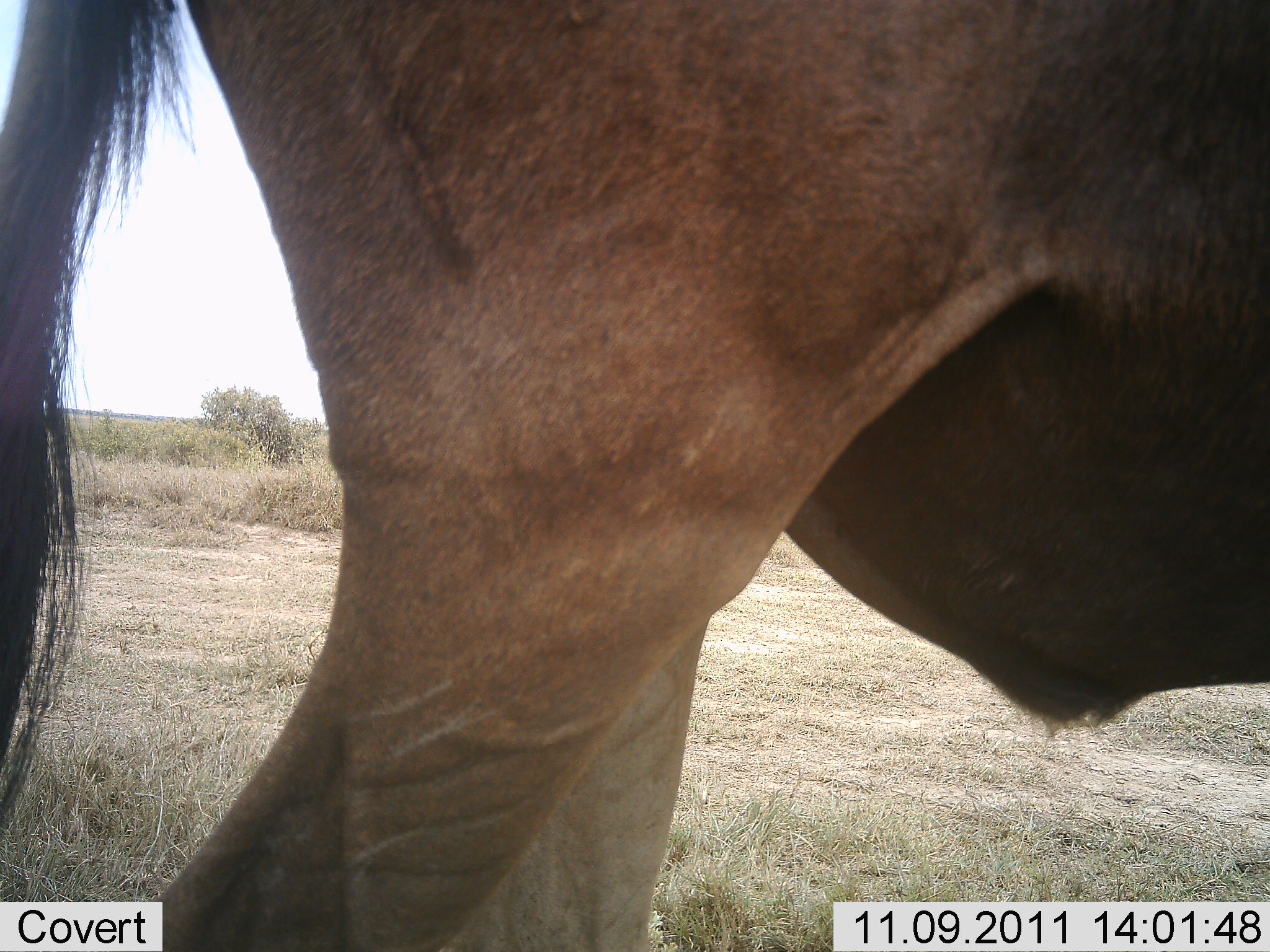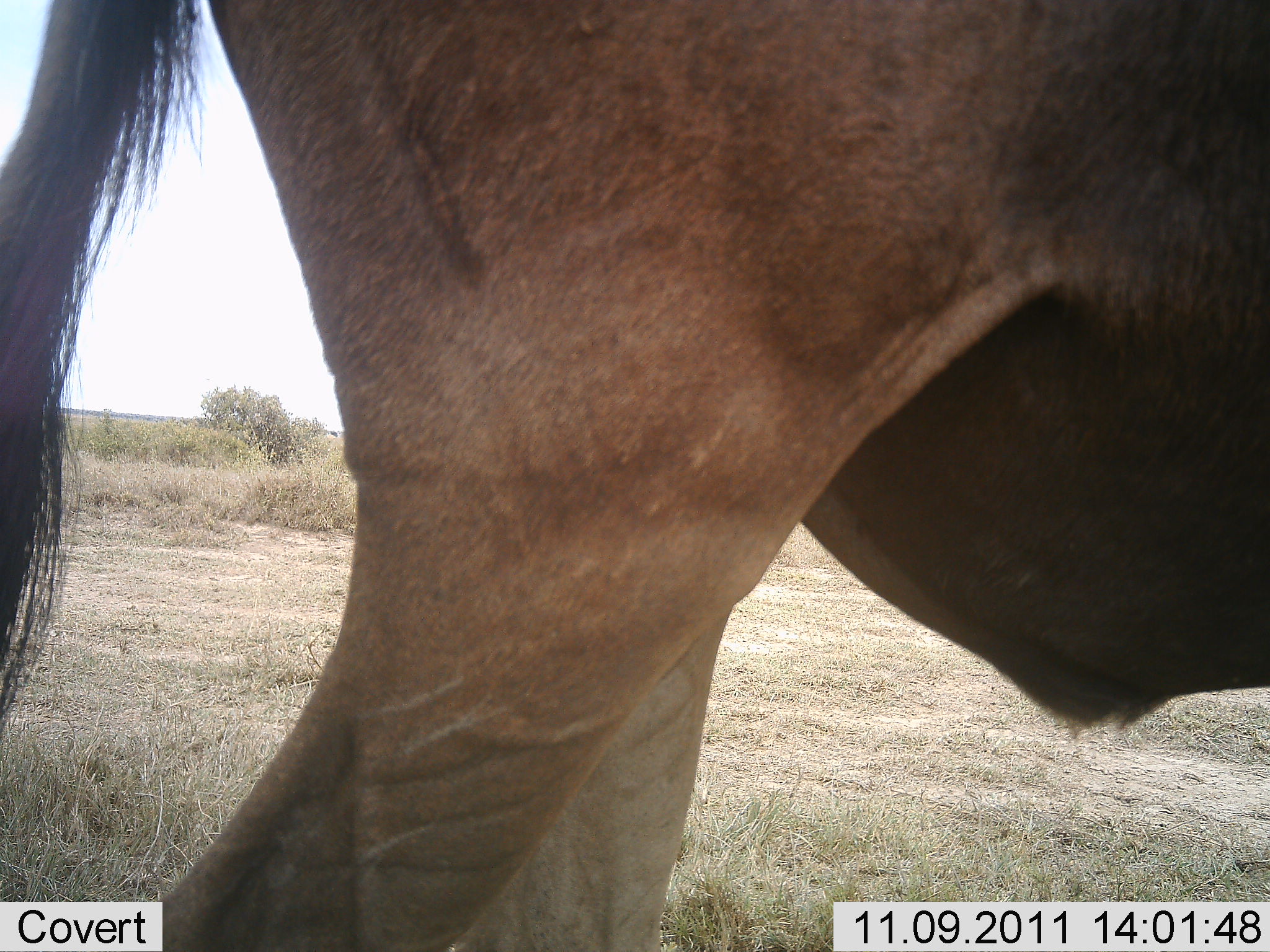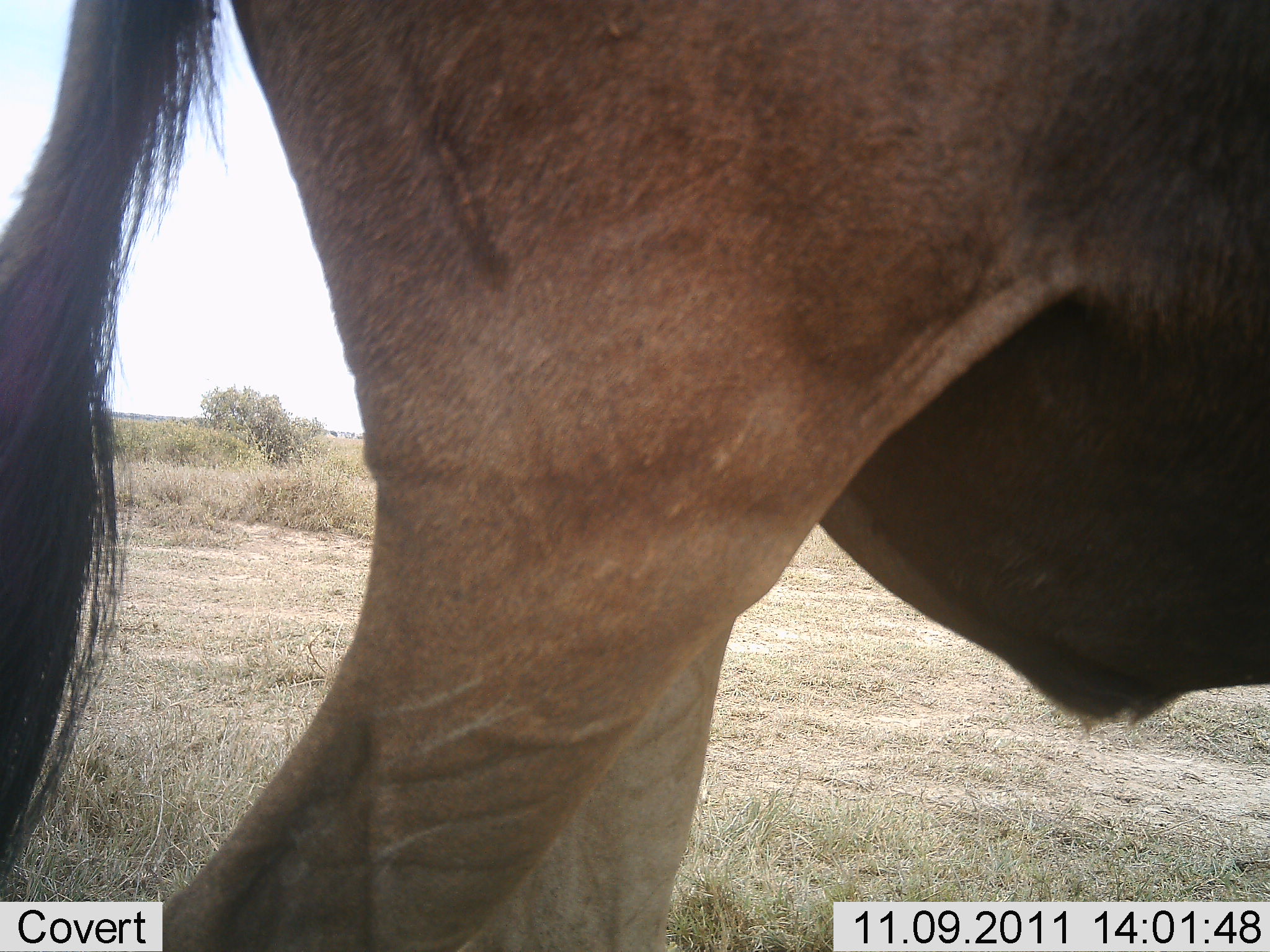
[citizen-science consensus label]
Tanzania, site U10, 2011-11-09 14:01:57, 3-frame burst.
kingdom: Animalia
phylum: Chordata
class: Mammalia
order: Artiodactyla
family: Bovidae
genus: Connochaetes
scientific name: Connochaetes taurinus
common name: blue wildebeest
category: wildebeest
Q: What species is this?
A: Wildebeest (blue wildebeest) (Connochaetes taurinus).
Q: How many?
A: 1.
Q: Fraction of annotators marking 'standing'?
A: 67%.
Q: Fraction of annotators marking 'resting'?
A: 0%.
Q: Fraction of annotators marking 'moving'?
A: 33%.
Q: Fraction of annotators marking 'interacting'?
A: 0%.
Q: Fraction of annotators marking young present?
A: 0%.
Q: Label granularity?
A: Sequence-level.